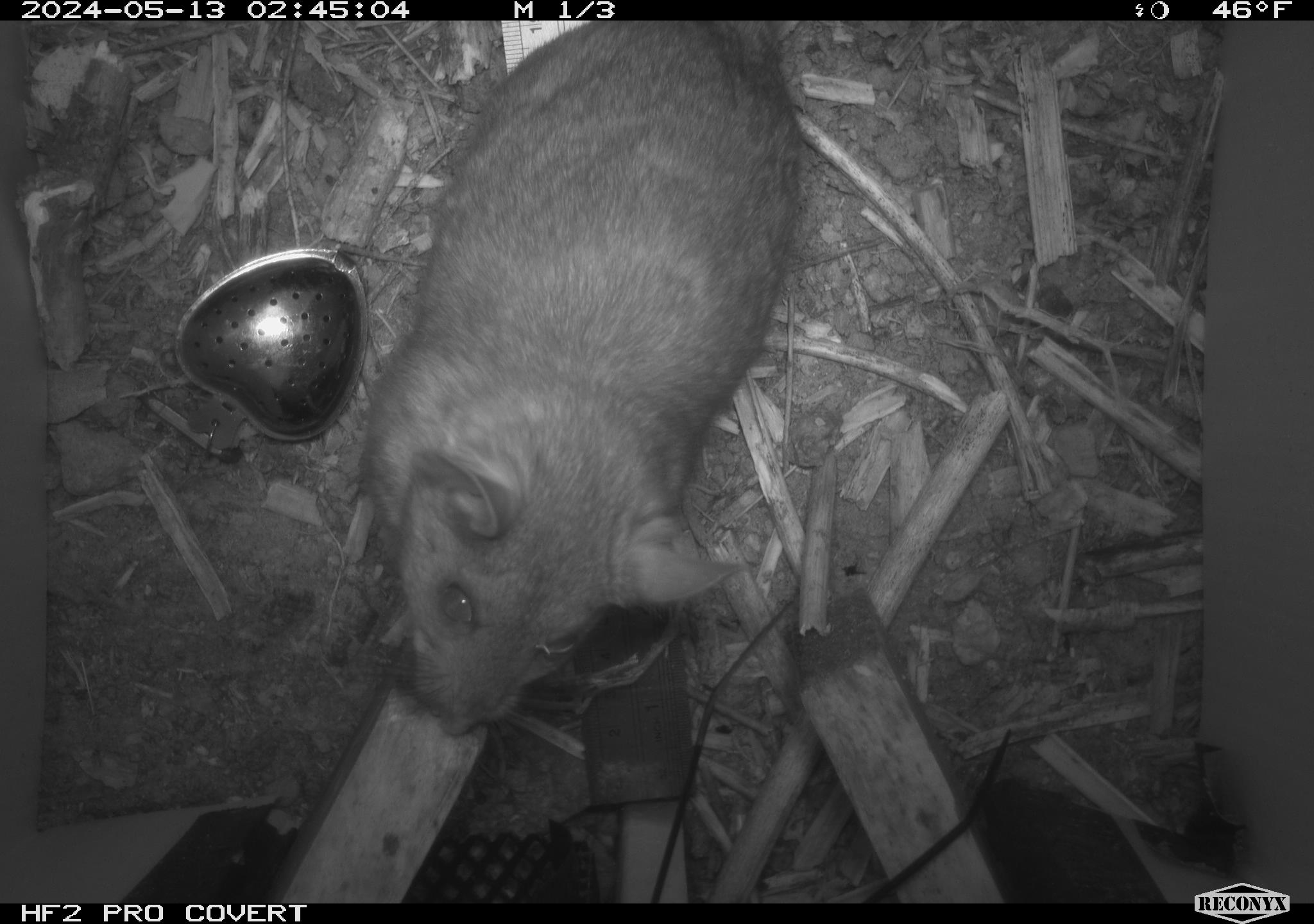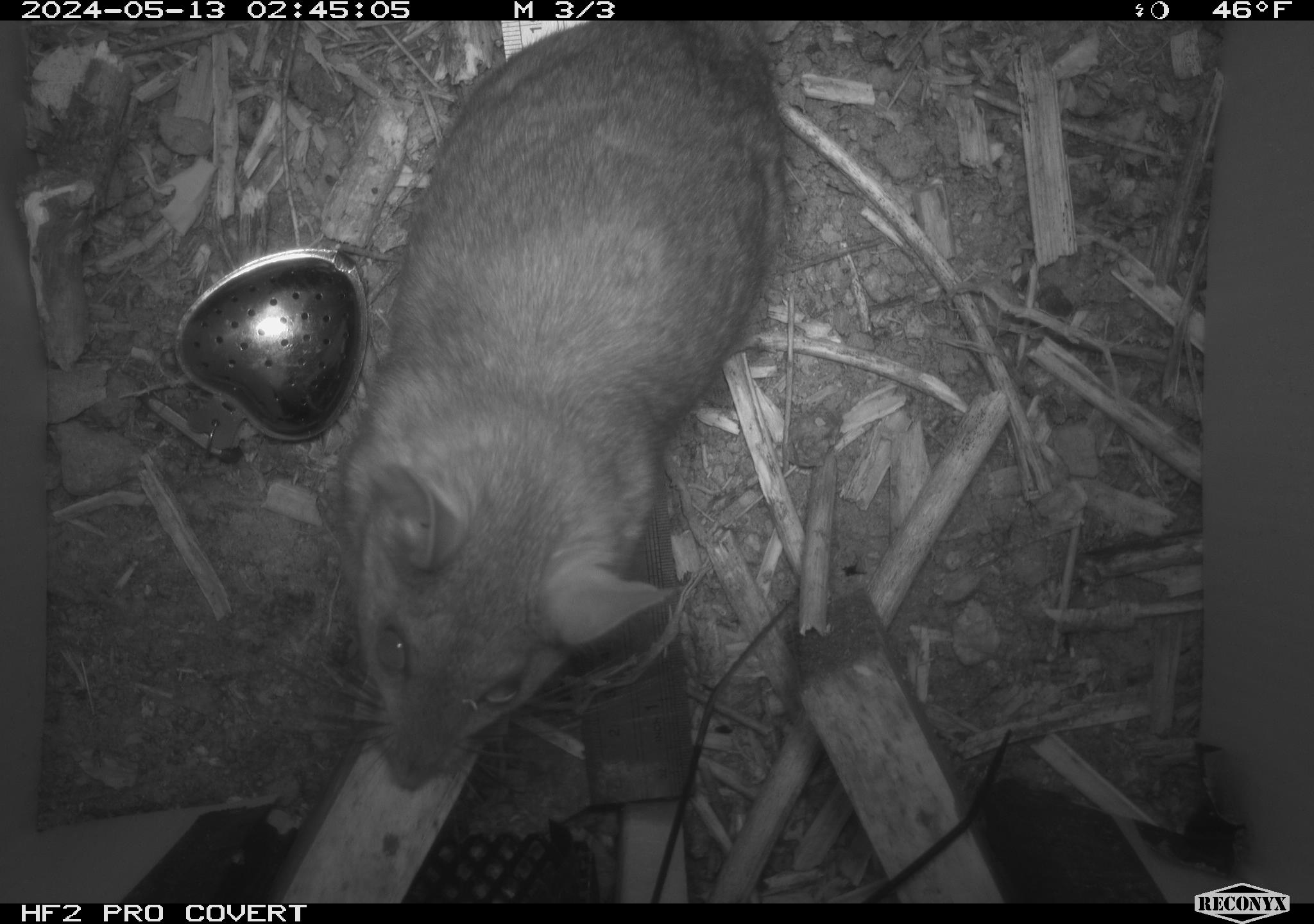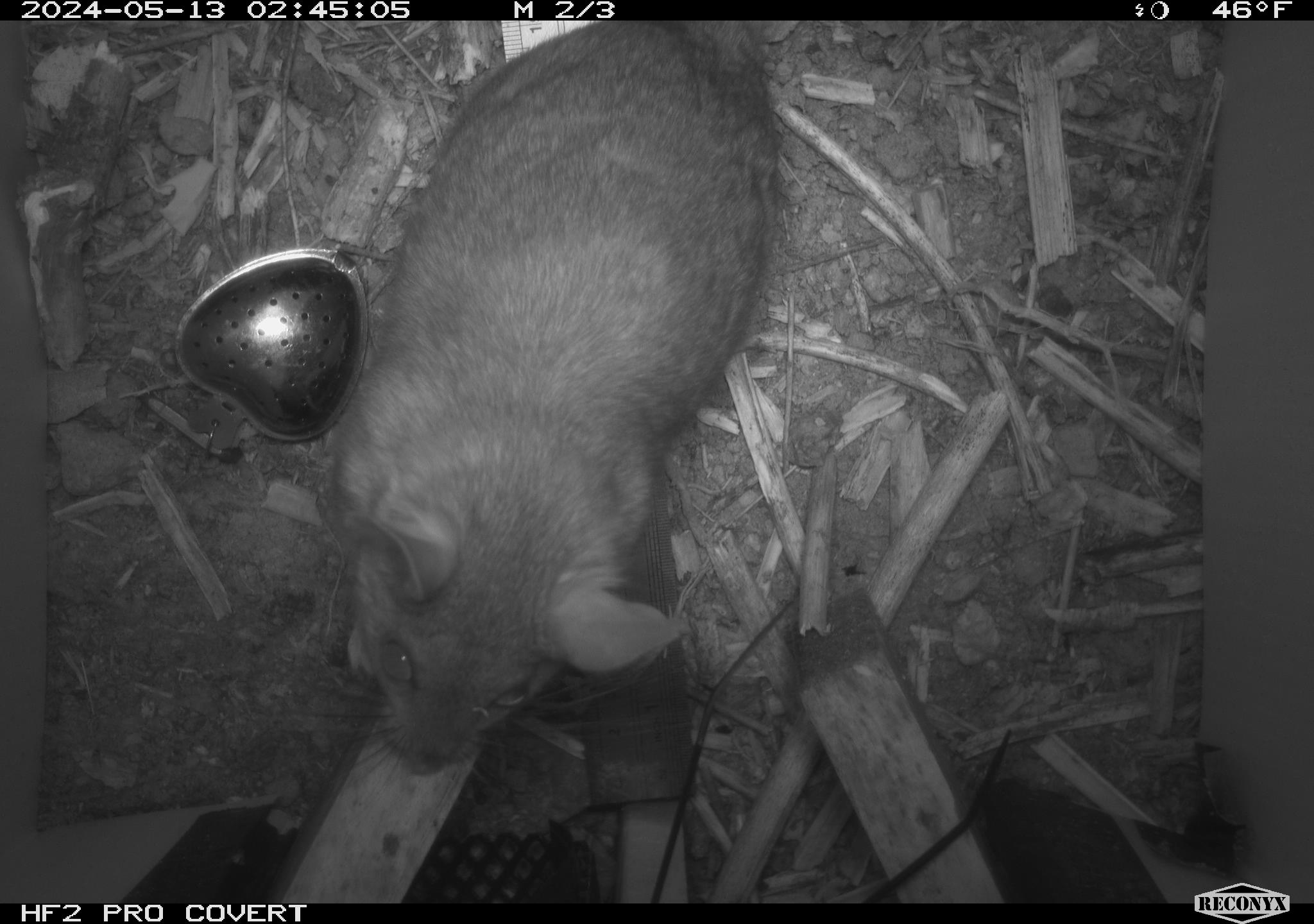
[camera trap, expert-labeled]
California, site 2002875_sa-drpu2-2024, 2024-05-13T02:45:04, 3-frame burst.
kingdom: Animalia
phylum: Chordata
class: Mammalia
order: Rodentia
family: Cricetidae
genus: Neotoma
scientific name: Neotoma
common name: pack rat or woodrat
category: neotoma species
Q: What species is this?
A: Neotoma species (pack rat or woodrat) (Neotoma).